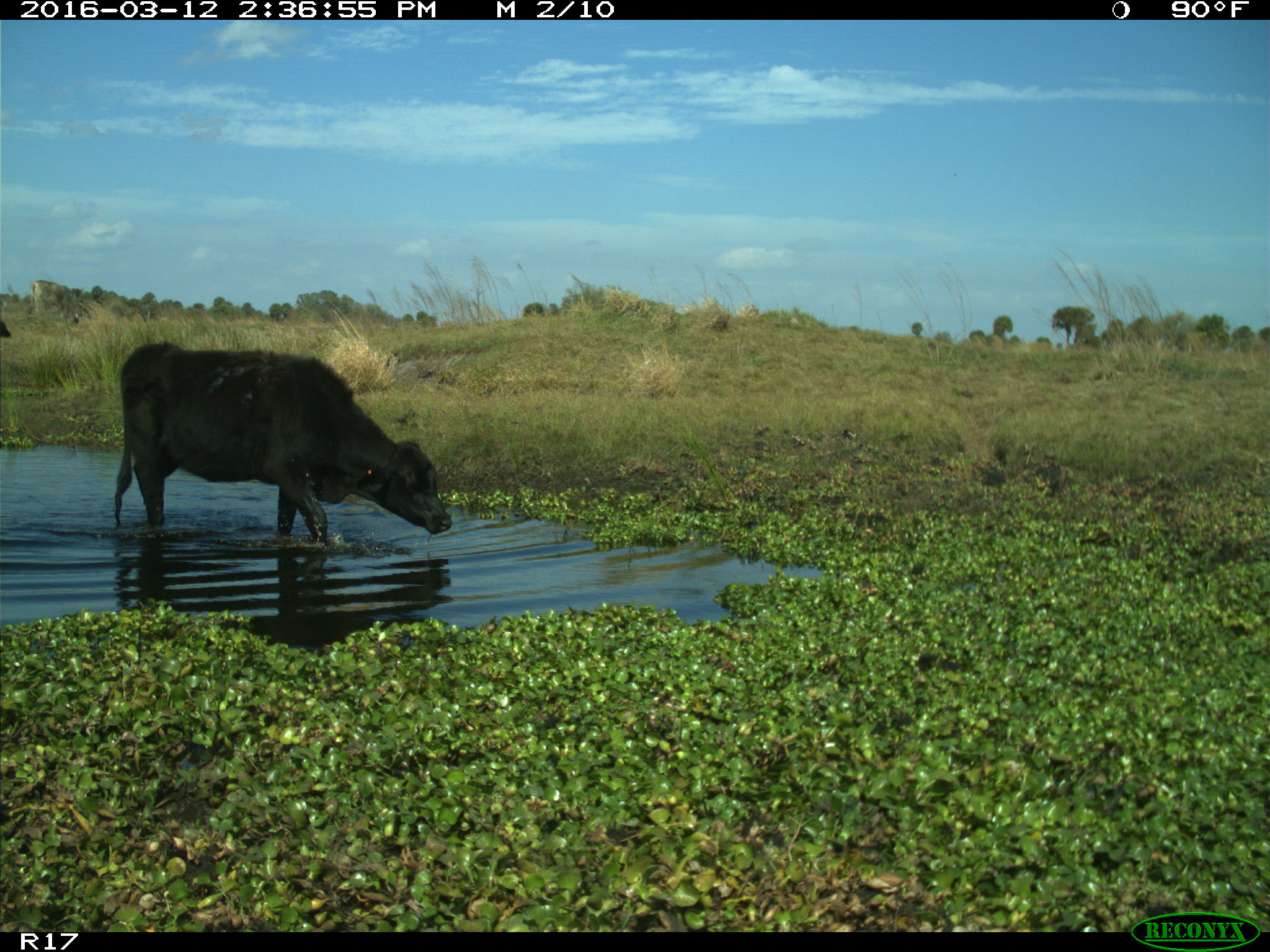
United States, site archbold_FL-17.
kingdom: Animalia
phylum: Chordata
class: Mammalia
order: Artiodactyla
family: Bovidae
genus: Bos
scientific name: Bos taurus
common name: domestic cow